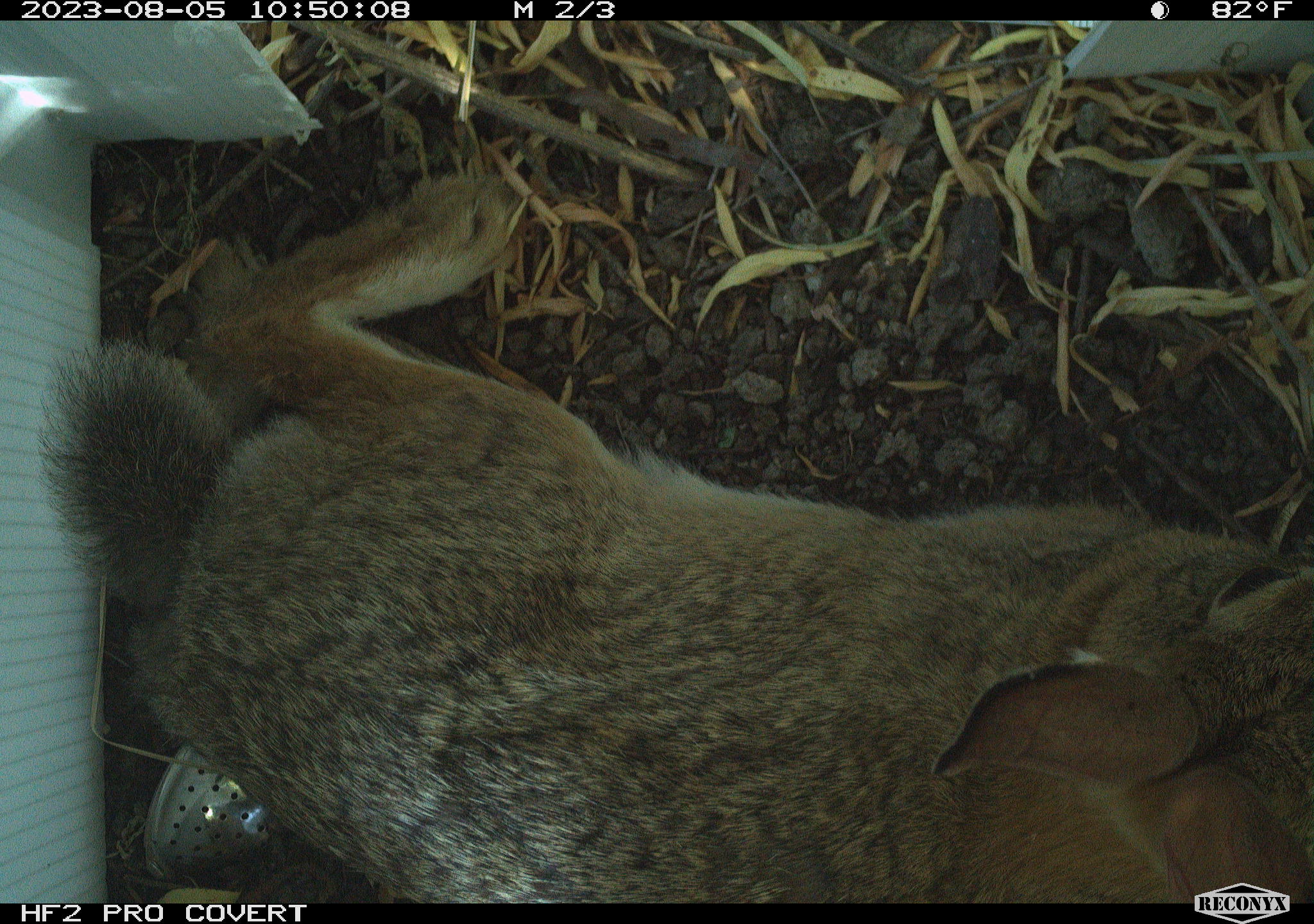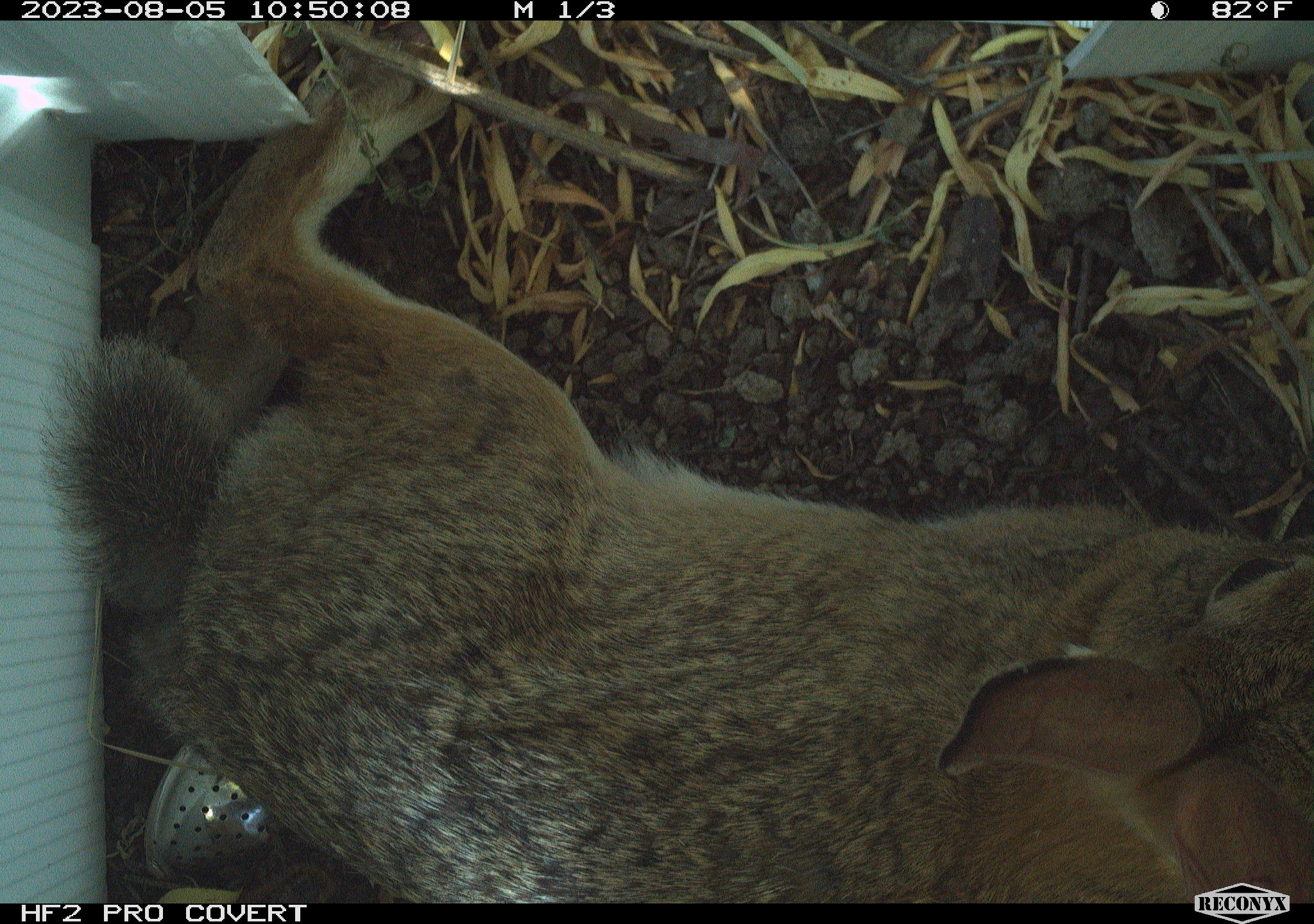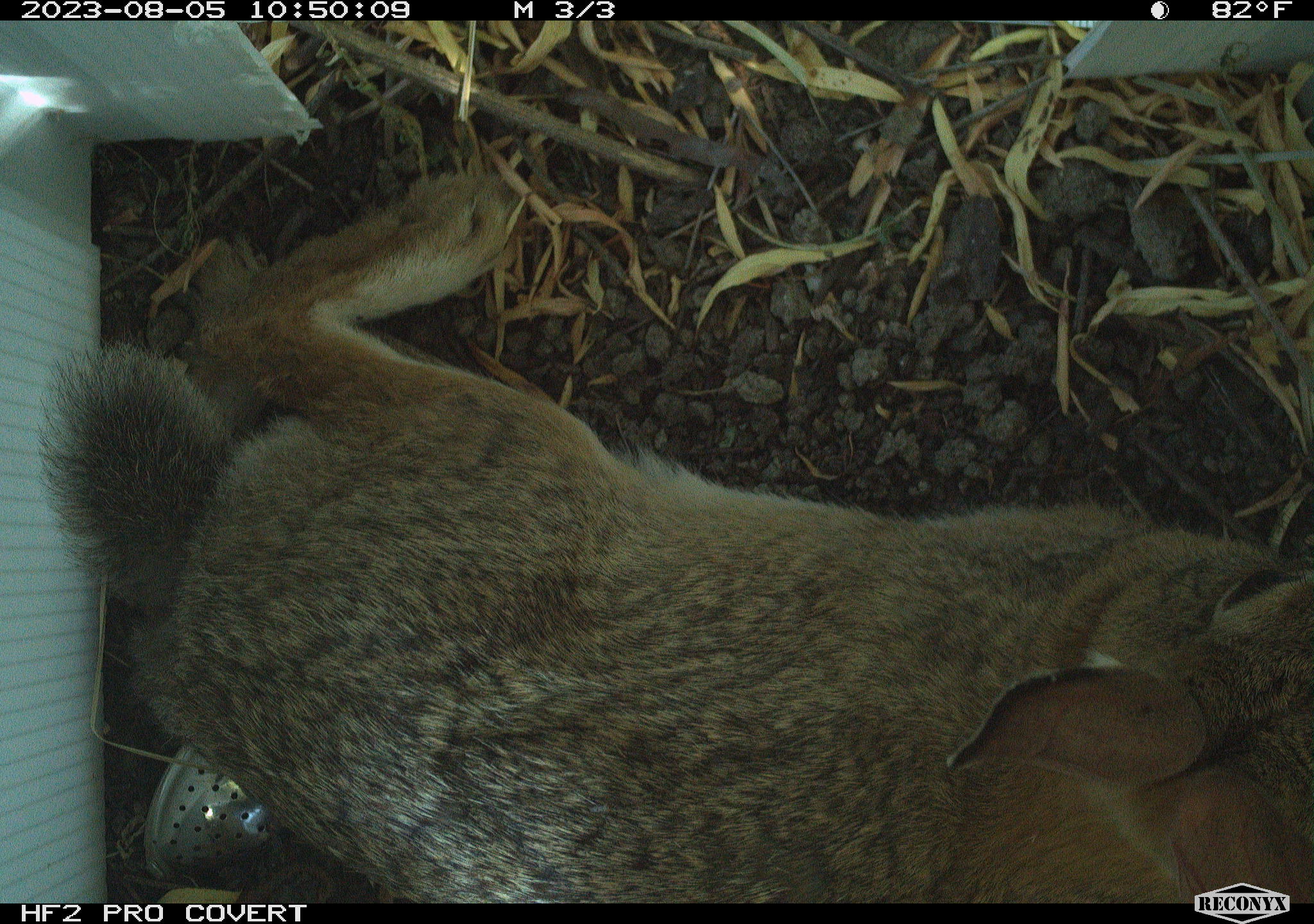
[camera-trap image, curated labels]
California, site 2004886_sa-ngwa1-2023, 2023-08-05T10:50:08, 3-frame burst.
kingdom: Animalia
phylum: Chordata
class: Mammalia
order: Lagomorpha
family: Leporidae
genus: Sylvilagus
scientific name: Sylvilagus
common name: cottontail rabbits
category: sylvilagus species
Sylvilagus species (cottontail rabbits) (Sylvilagus).